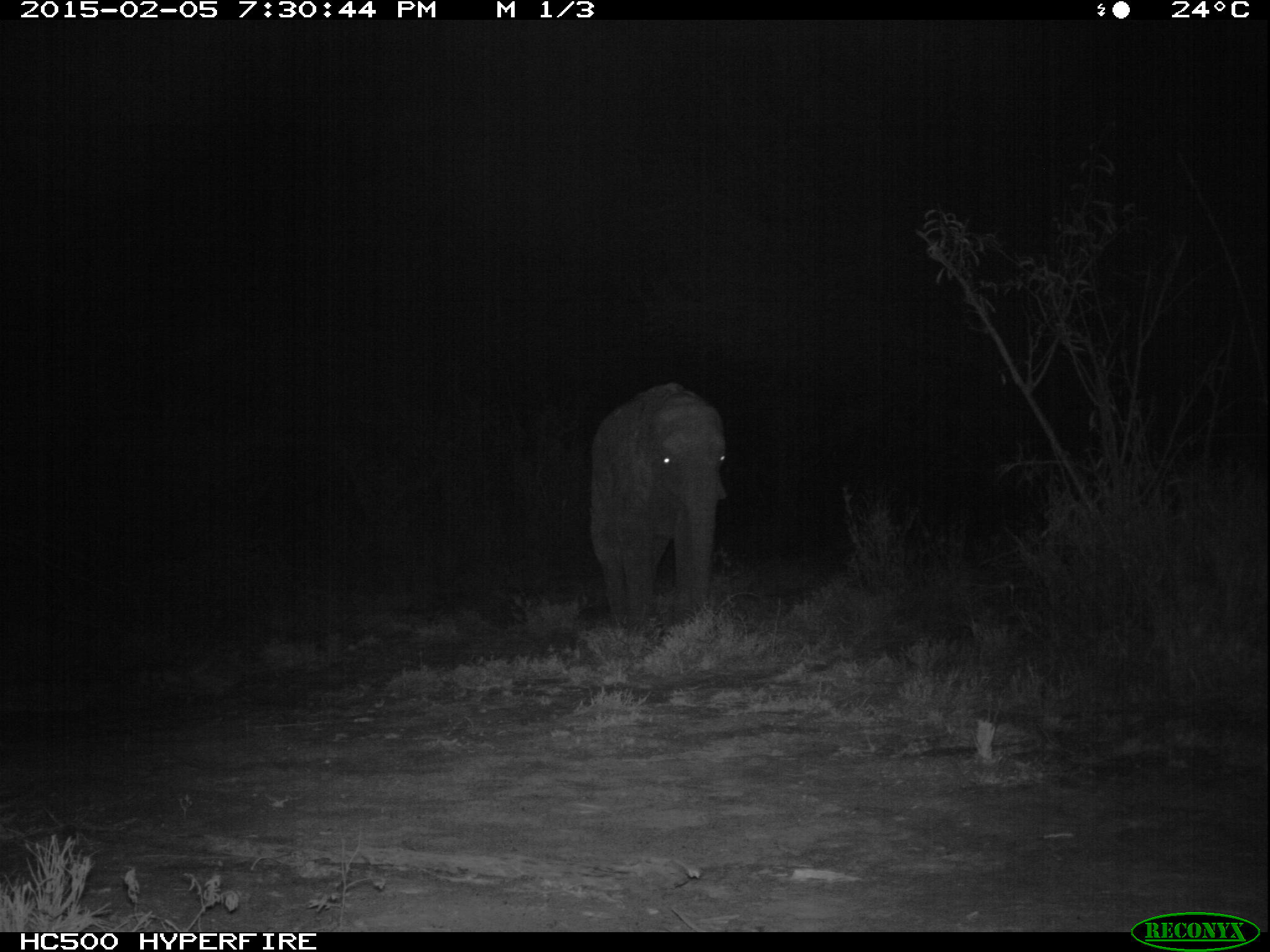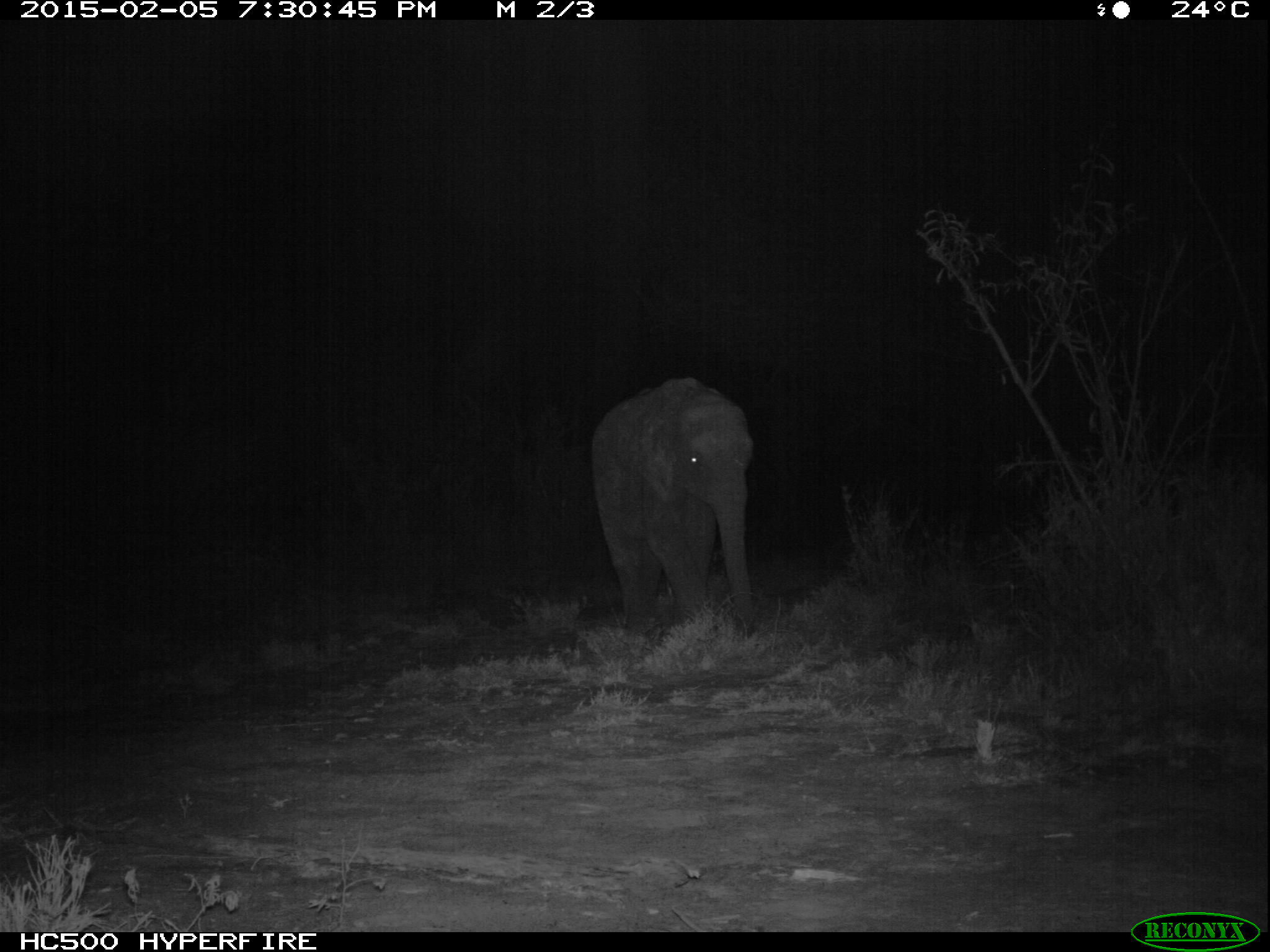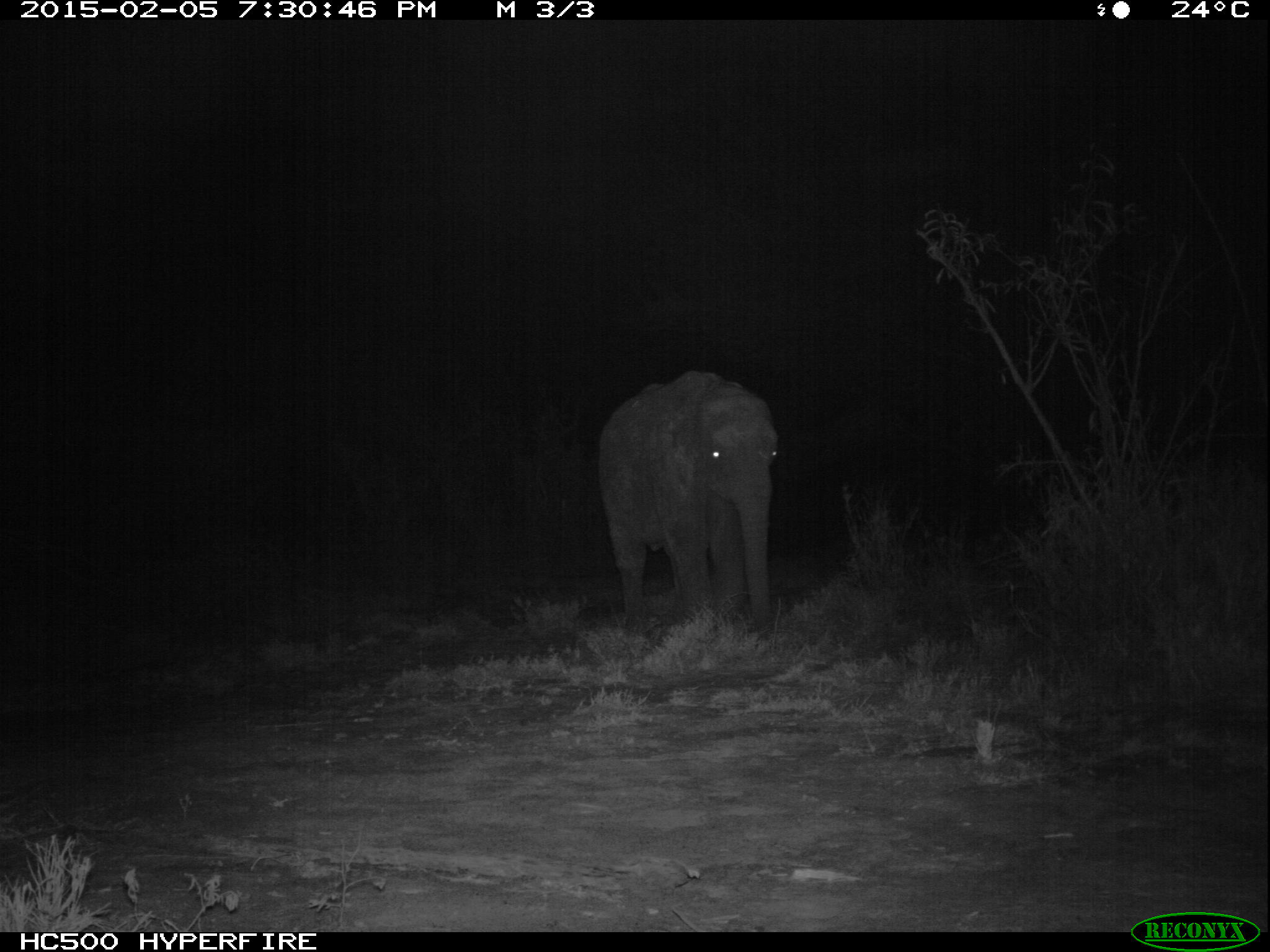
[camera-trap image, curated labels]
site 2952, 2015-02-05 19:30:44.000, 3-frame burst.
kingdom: Animalia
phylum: Chordata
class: Mammalia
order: Proboscidea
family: Elephantidae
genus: Loxodonta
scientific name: Loxodonta africana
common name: african bush elephant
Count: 2.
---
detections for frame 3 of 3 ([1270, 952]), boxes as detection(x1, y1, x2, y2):
loxodonta africana: detection(595, 372, 776, 641)